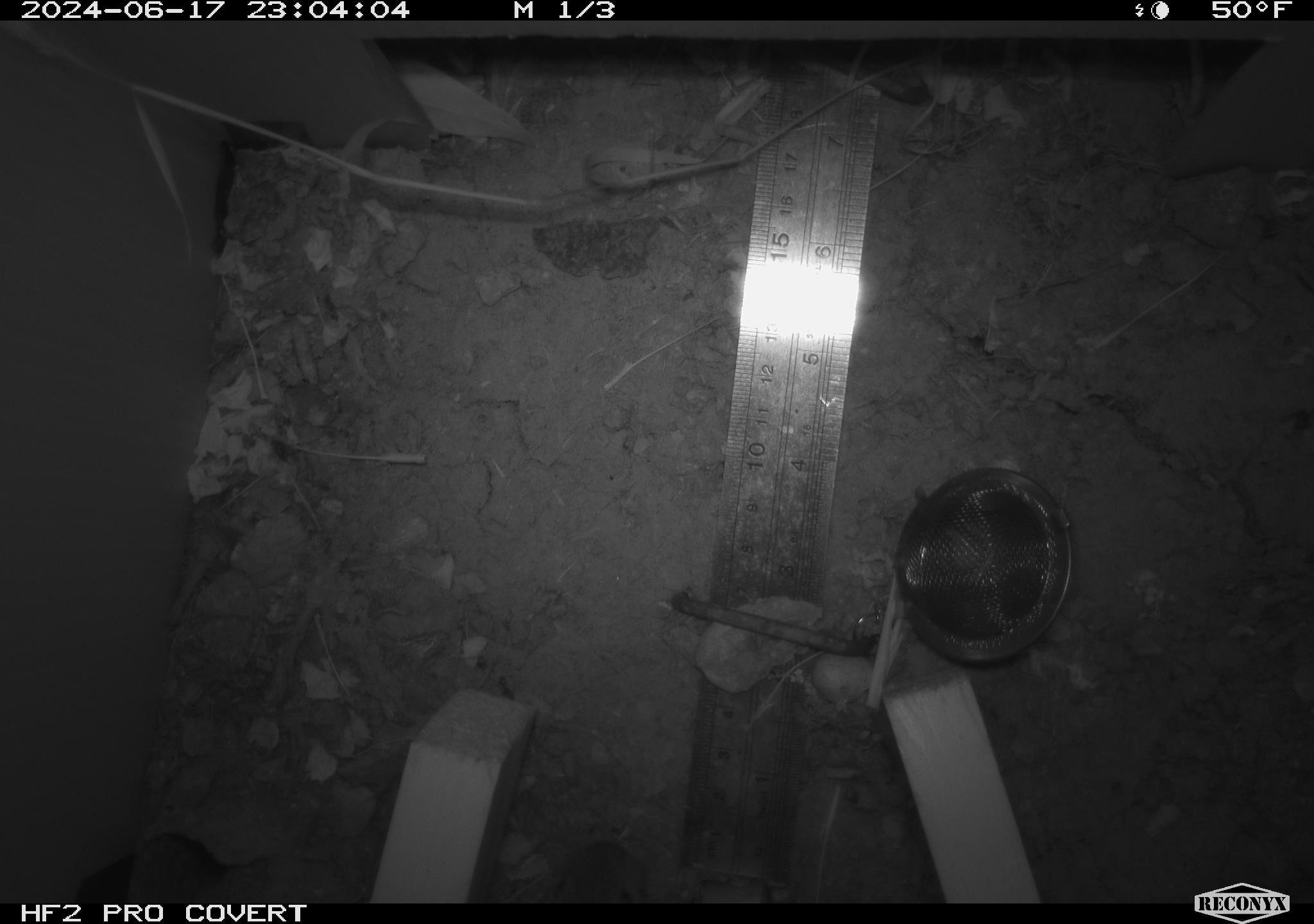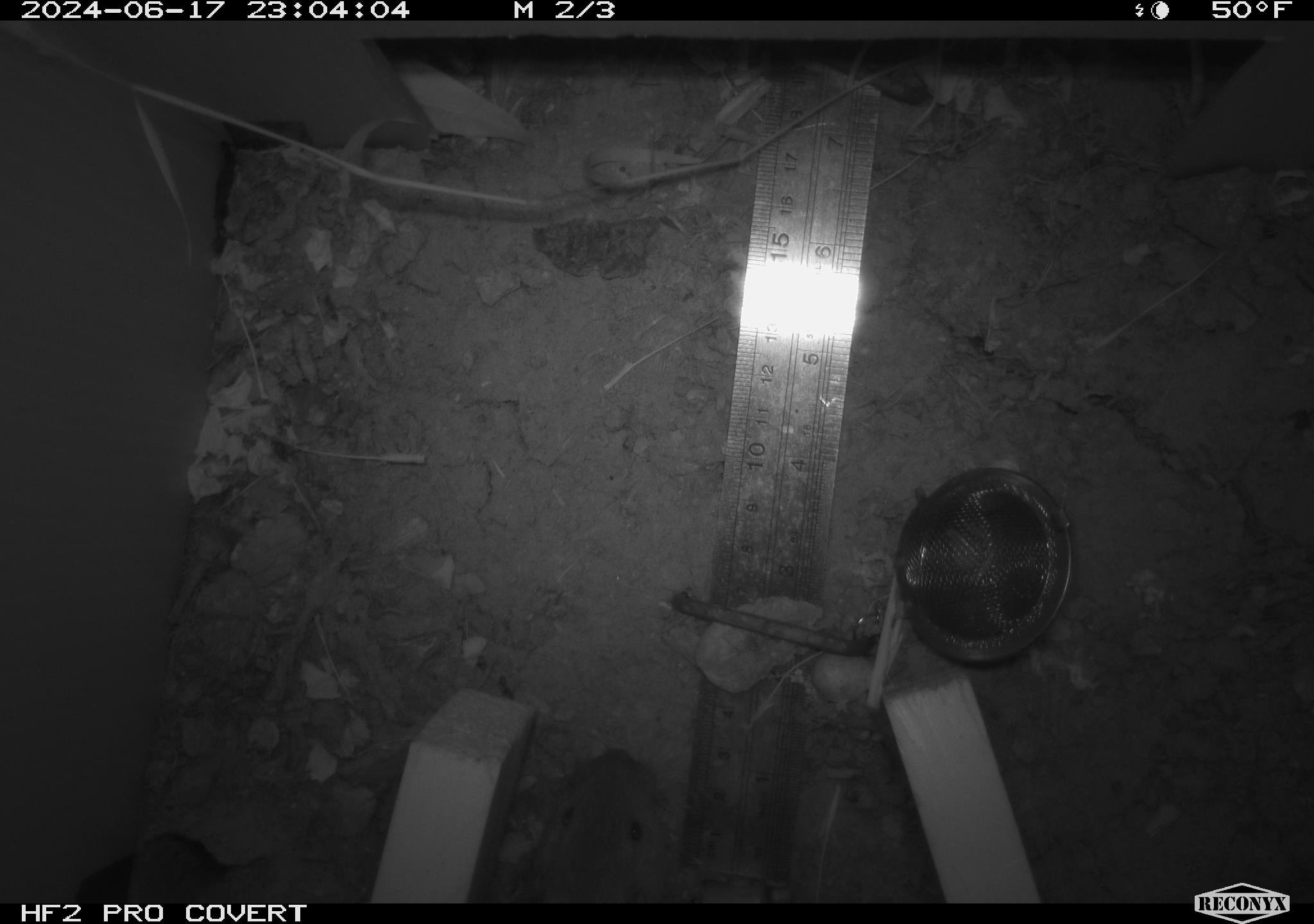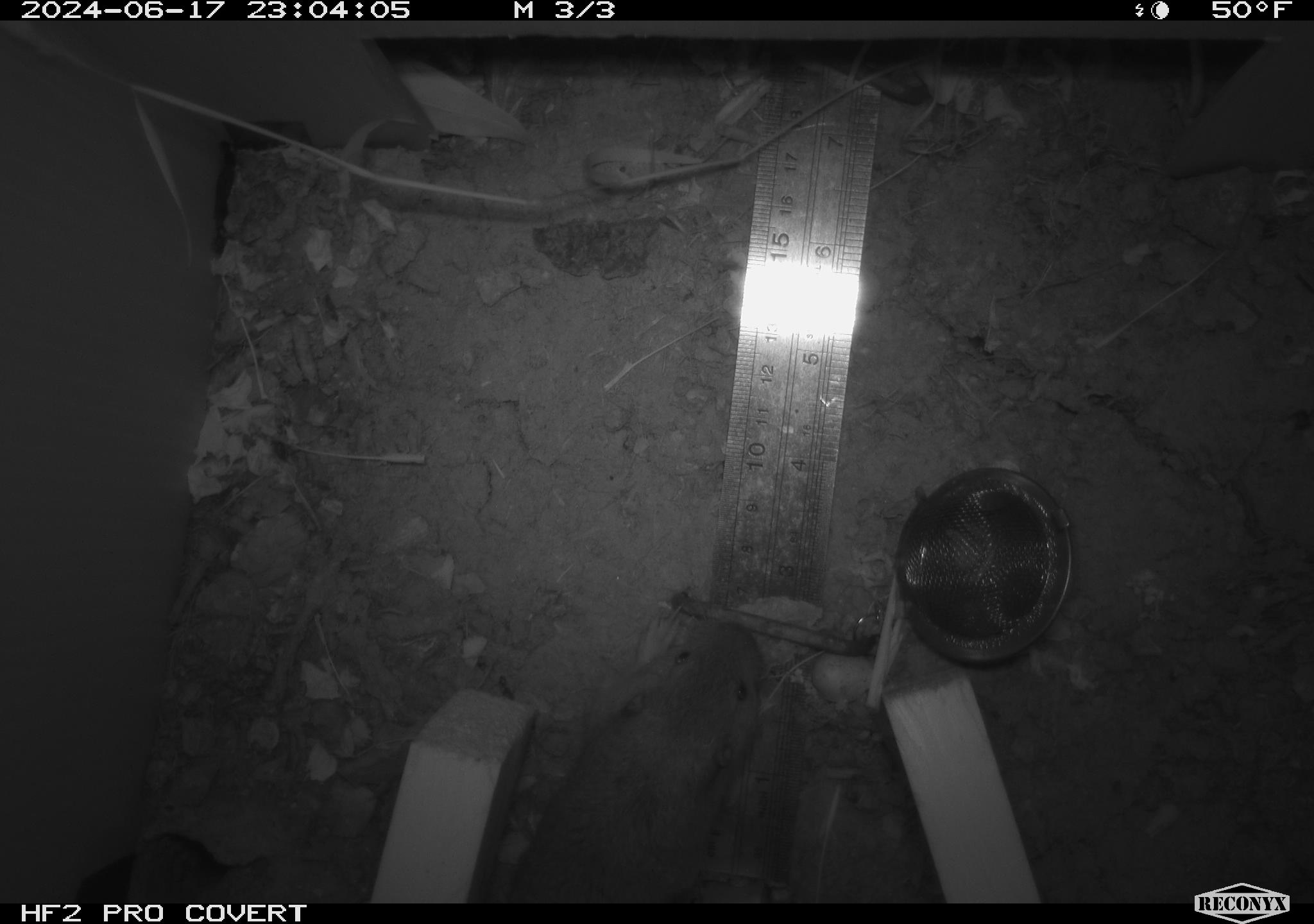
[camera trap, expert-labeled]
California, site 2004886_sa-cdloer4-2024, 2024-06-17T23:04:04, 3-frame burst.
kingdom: Animalia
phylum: Chordata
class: Mammalia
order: Rodentia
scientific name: Rodentia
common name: rodent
Rodent (Rodentia).